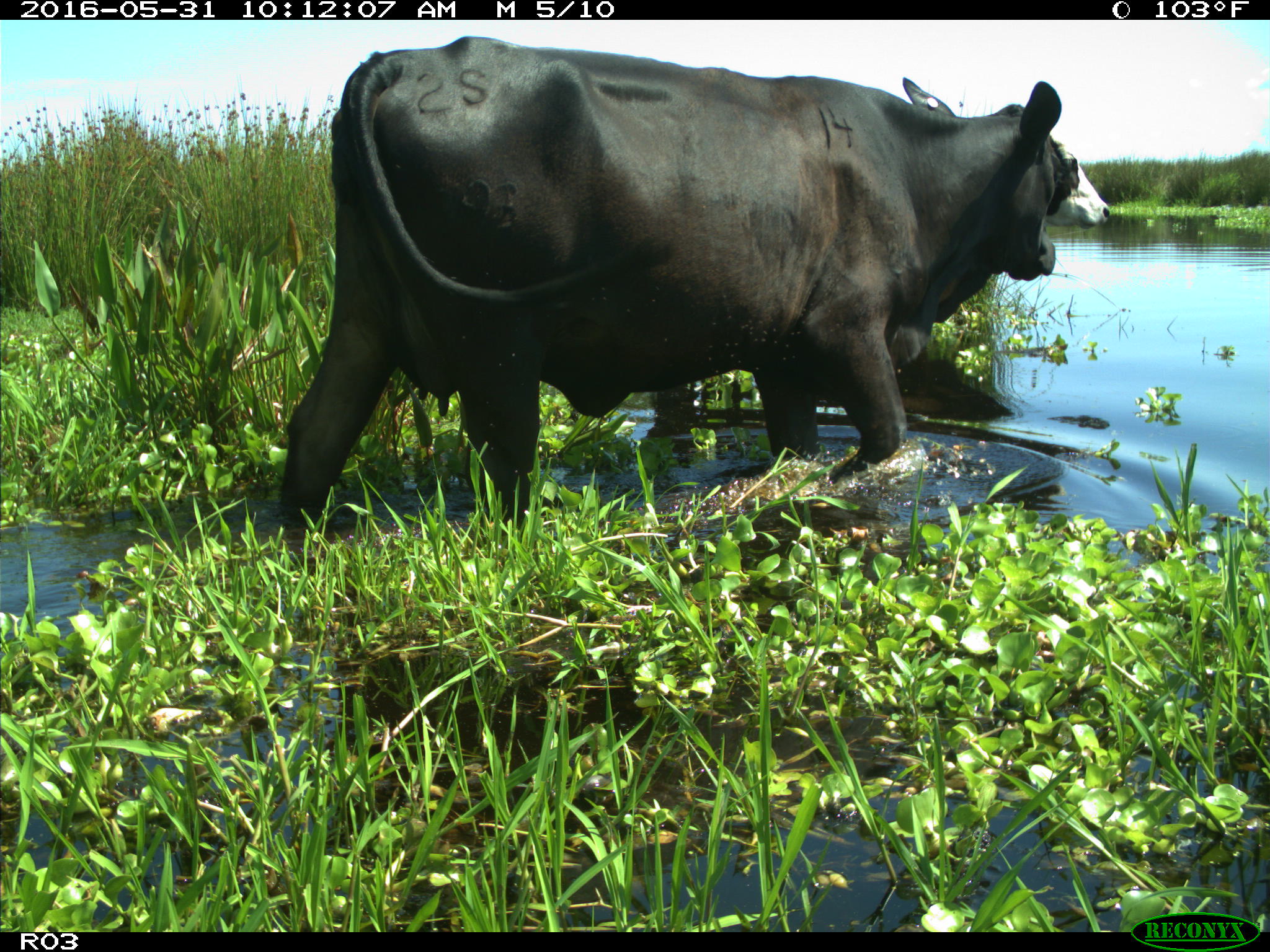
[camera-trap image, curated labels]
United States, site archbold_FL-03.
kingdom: Animalia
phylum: Chordata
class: Mammalia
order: Artiodactyla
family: Bovidae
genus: Bos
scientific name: Bos taurus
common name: domestic cow